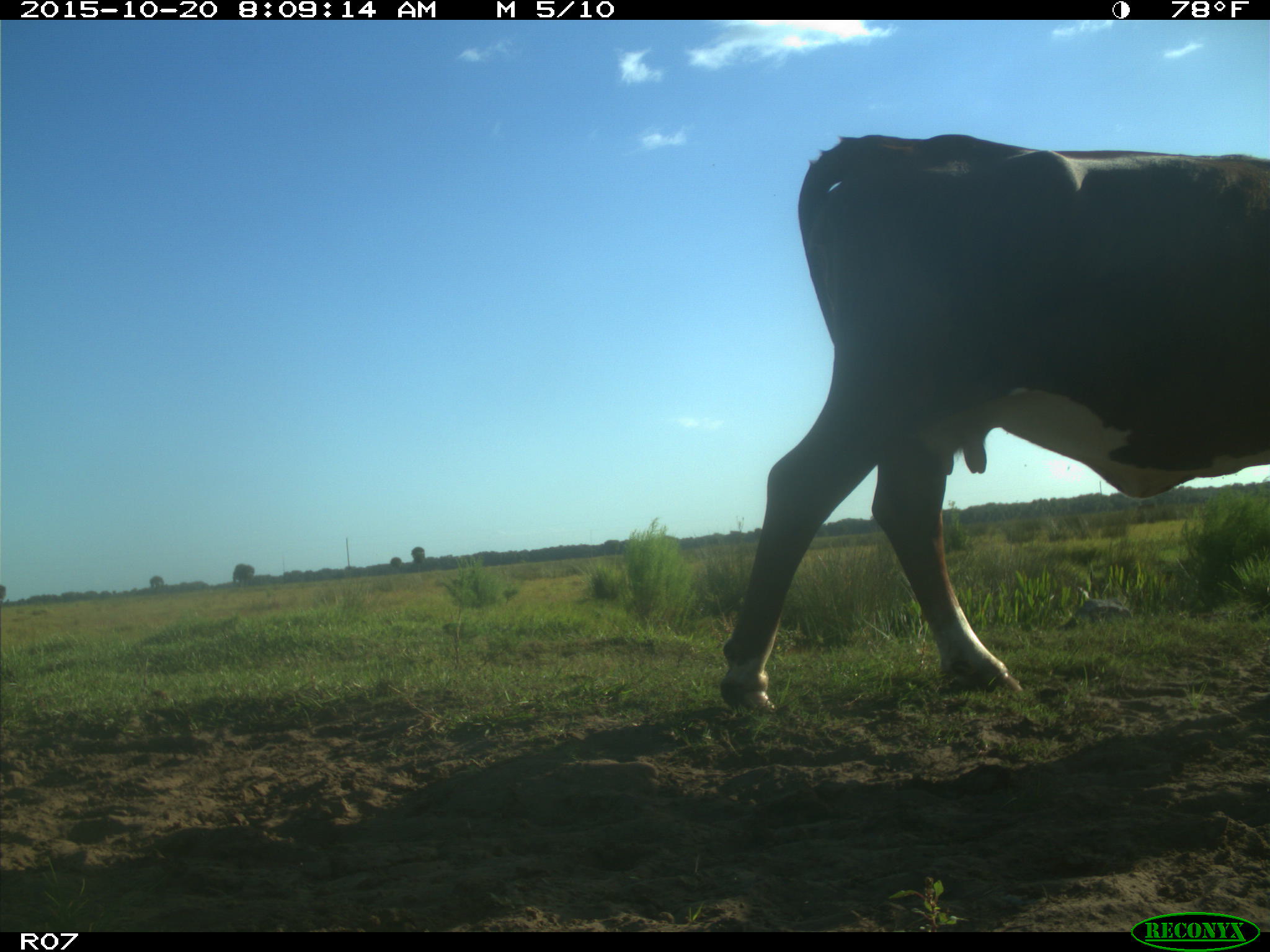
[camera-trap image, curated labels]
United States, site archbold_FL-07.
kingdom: Animalia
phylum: Chordata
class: Mammalia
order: Artiodactyla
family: Bovidae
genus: Bos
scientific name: Bos taurus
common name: domestic cow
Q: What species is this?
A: Bos taurus (domestic cow).